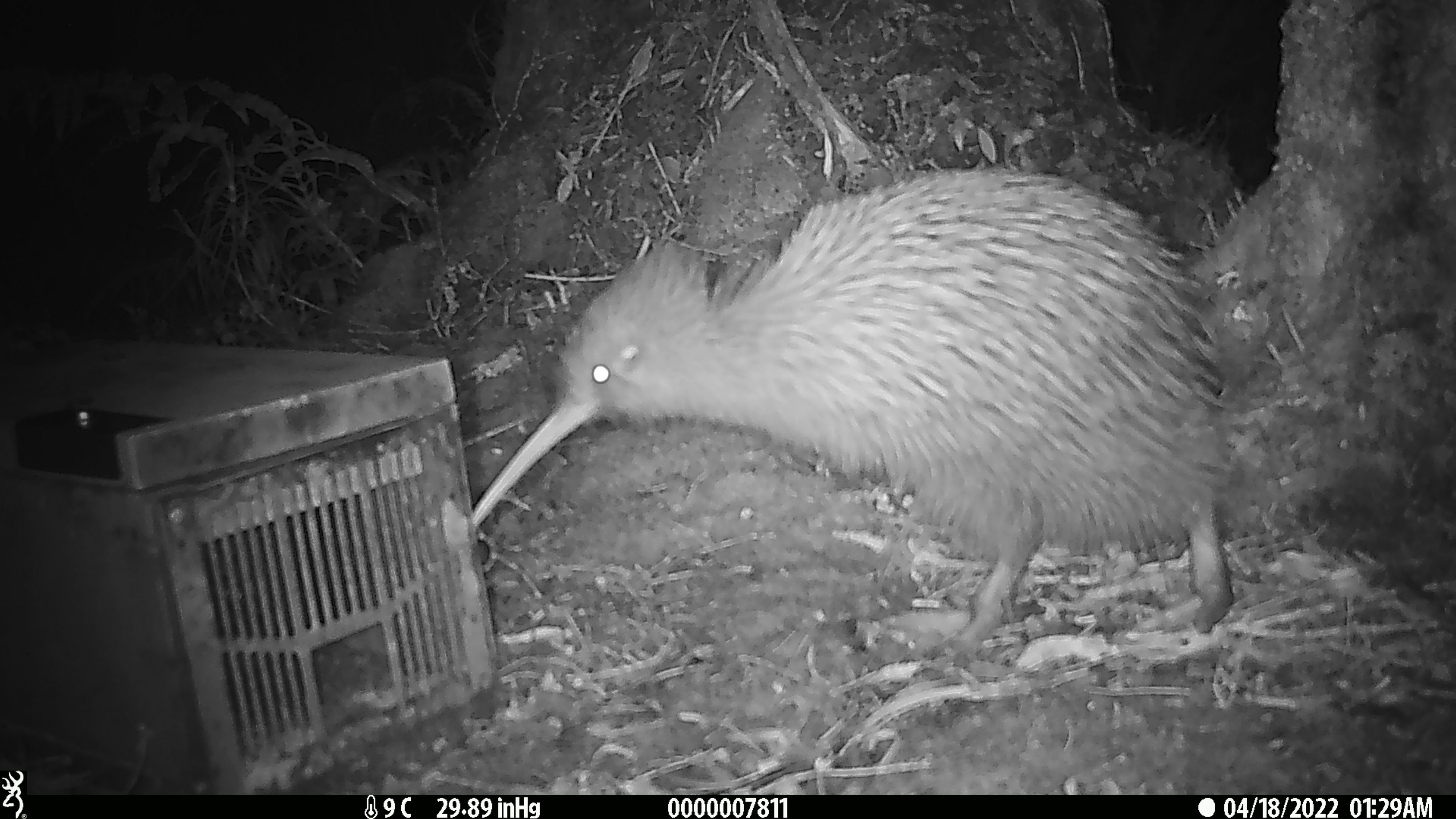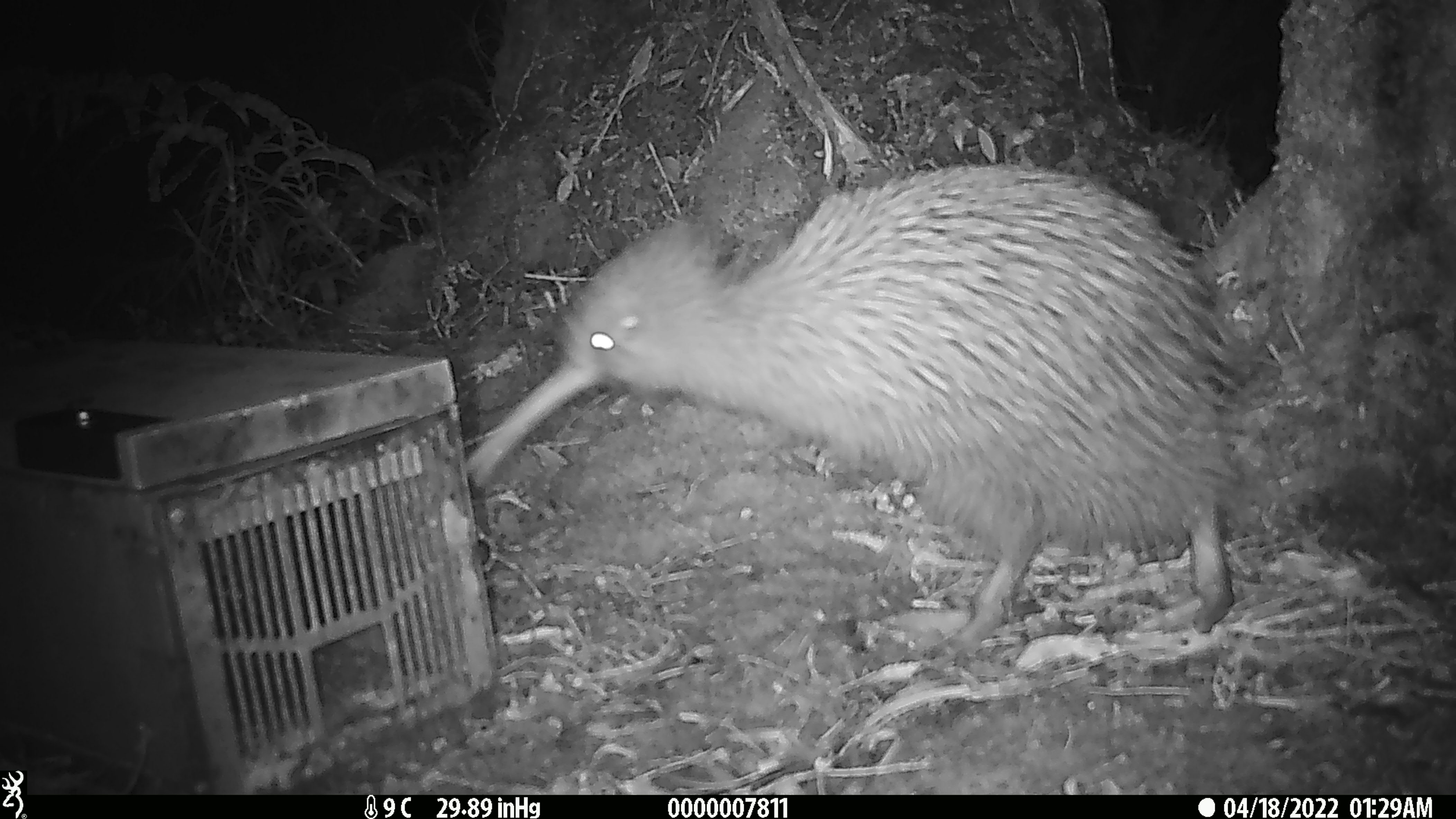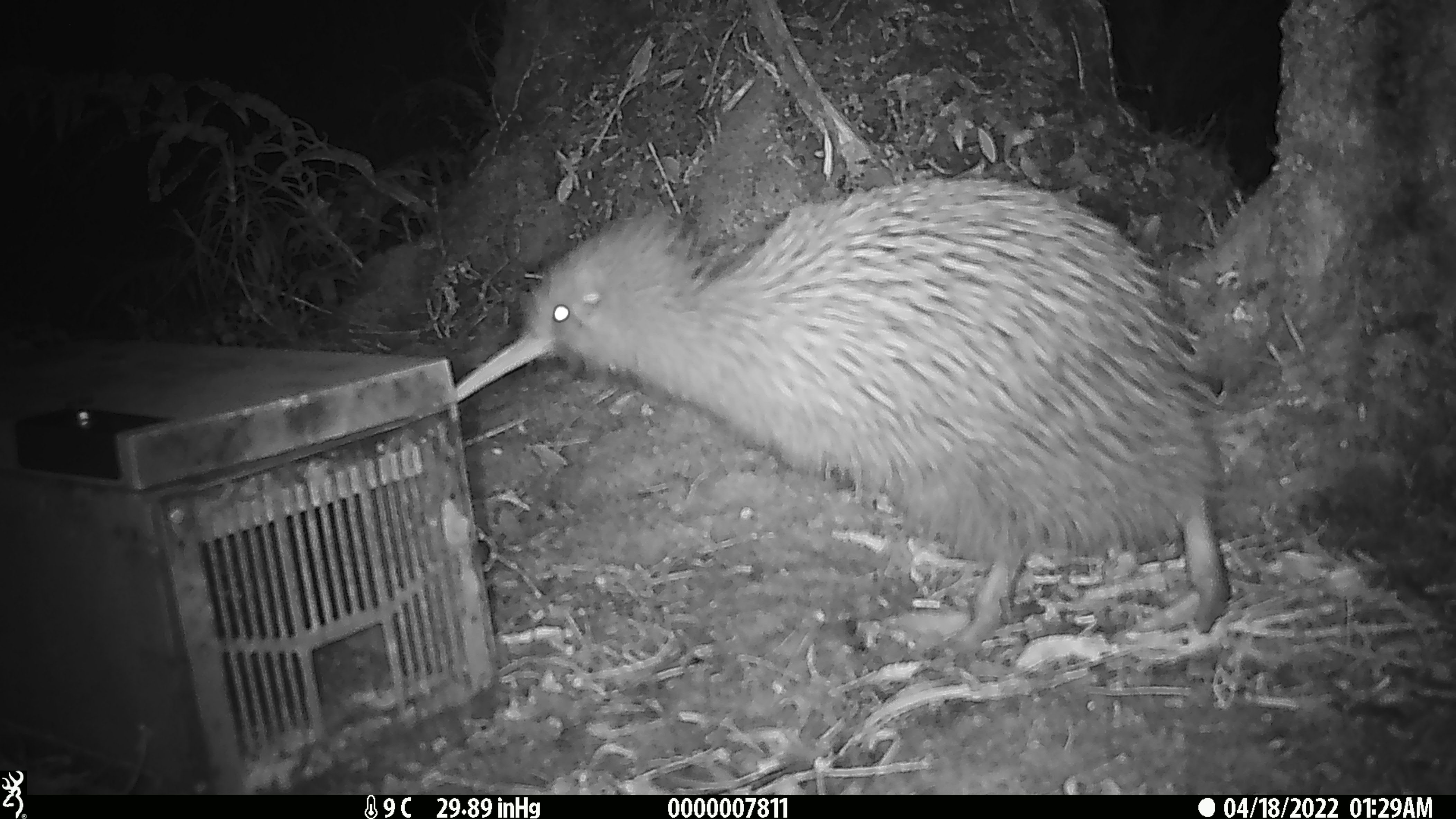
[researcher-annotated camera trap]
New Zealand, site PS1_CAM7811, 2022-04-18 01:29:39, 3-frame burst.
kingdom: Animalia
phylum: Chordata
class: Aves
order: Apterygiformes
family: Apterygidae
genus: Apteryx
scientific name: Apteryx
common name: kiwi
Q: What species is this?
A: Kiwi (Apteryx).